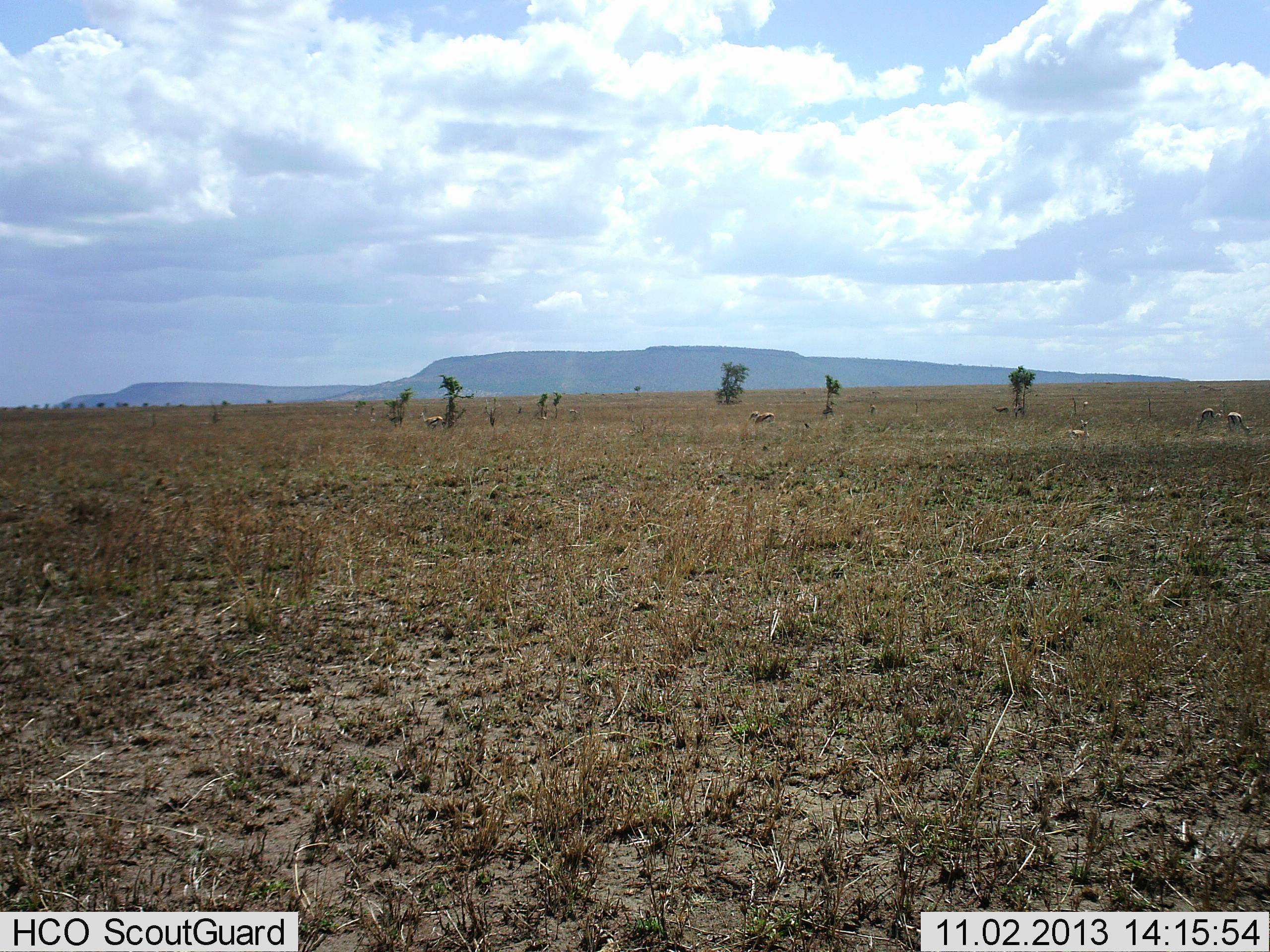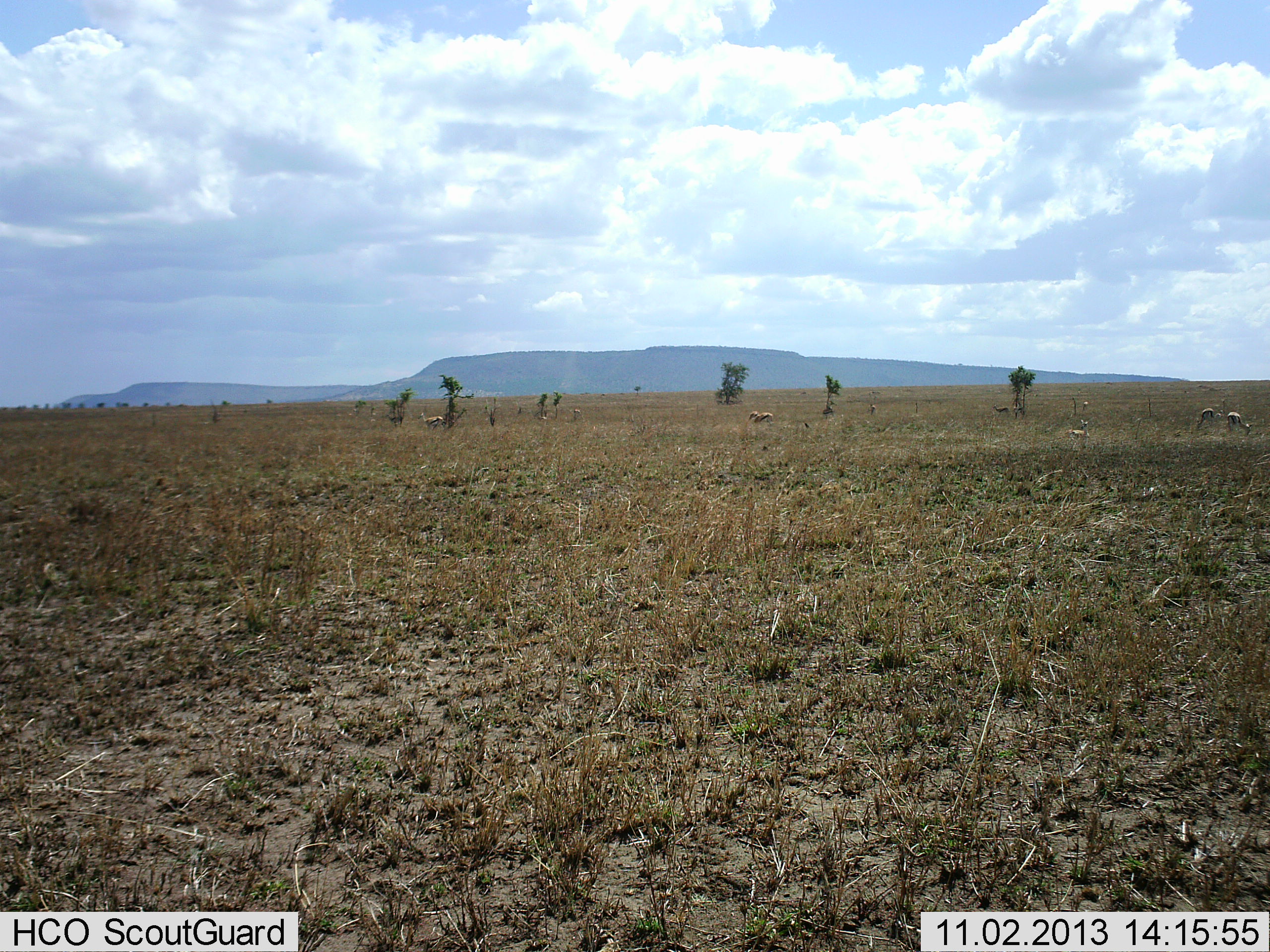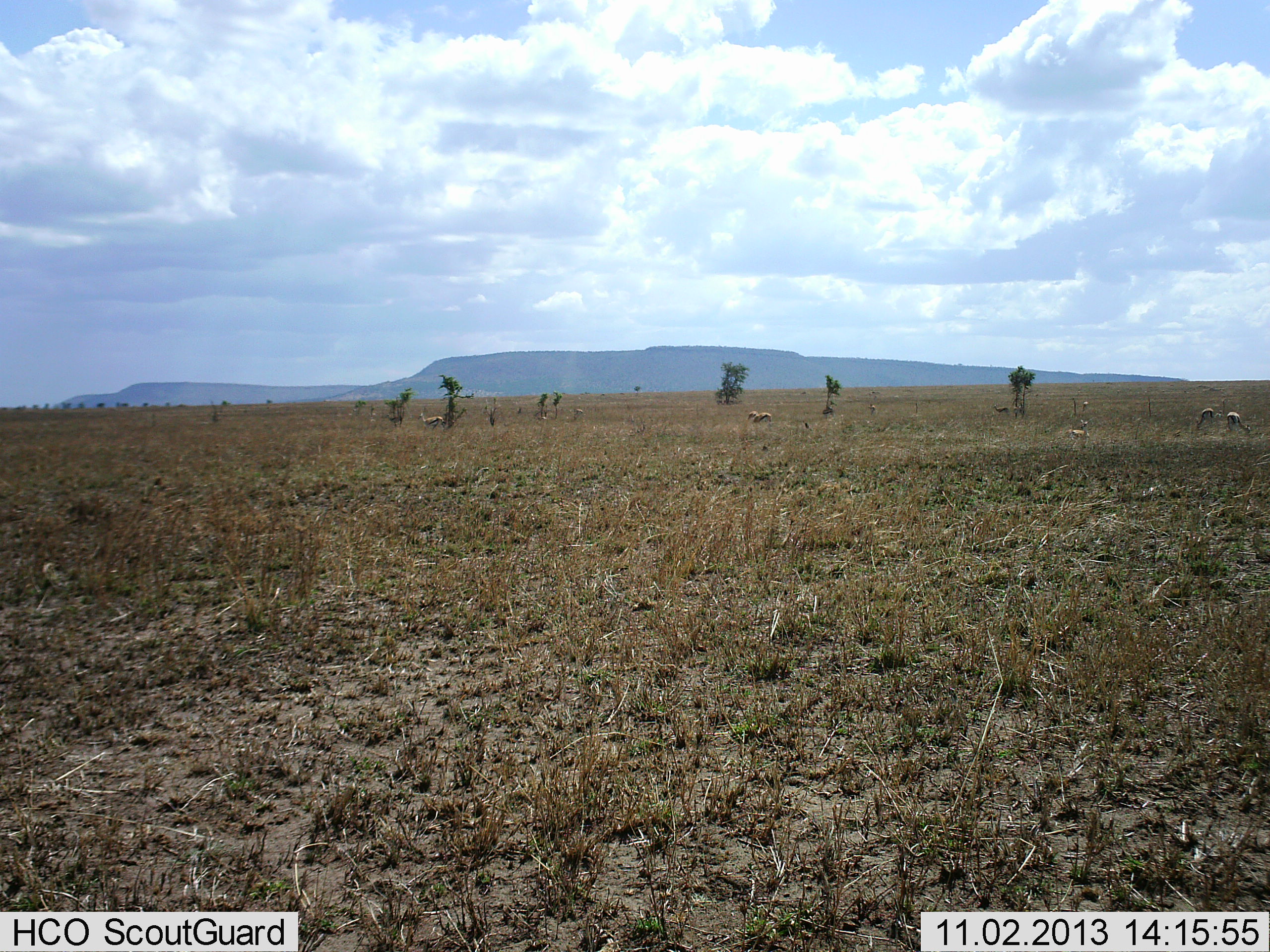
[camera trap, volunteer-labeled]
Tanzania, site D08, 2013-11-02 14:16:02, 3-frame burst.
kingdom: Animalia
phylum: Chordata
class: Mammalia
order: Artiodactyla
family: Bovidae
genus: Eudorcas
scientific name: Eudorcas thomsonii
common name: thomson's gazelle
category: gazellethomsons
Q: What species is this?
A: Gazellethomsons (thomson's gazelle) (Eudorcas thomsonii).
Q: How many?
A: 5.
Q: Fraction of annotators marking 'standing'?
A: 90%.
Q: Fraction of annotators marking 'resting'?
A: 0%.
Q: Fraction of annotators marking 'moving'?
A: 10%.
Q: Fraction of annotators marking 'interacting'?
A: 0%.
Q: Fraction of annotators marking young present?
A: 0%.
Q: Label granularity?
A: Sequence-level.